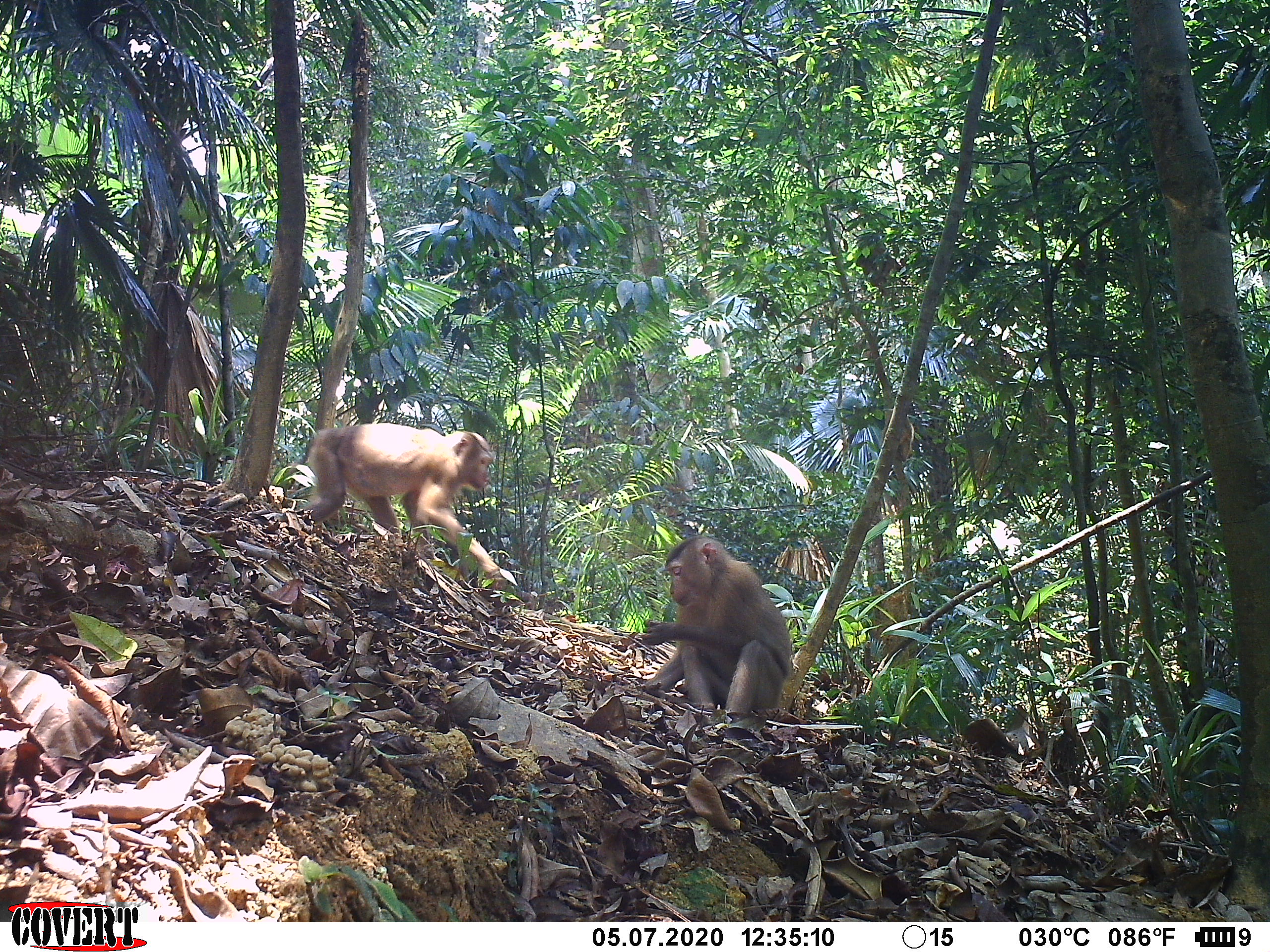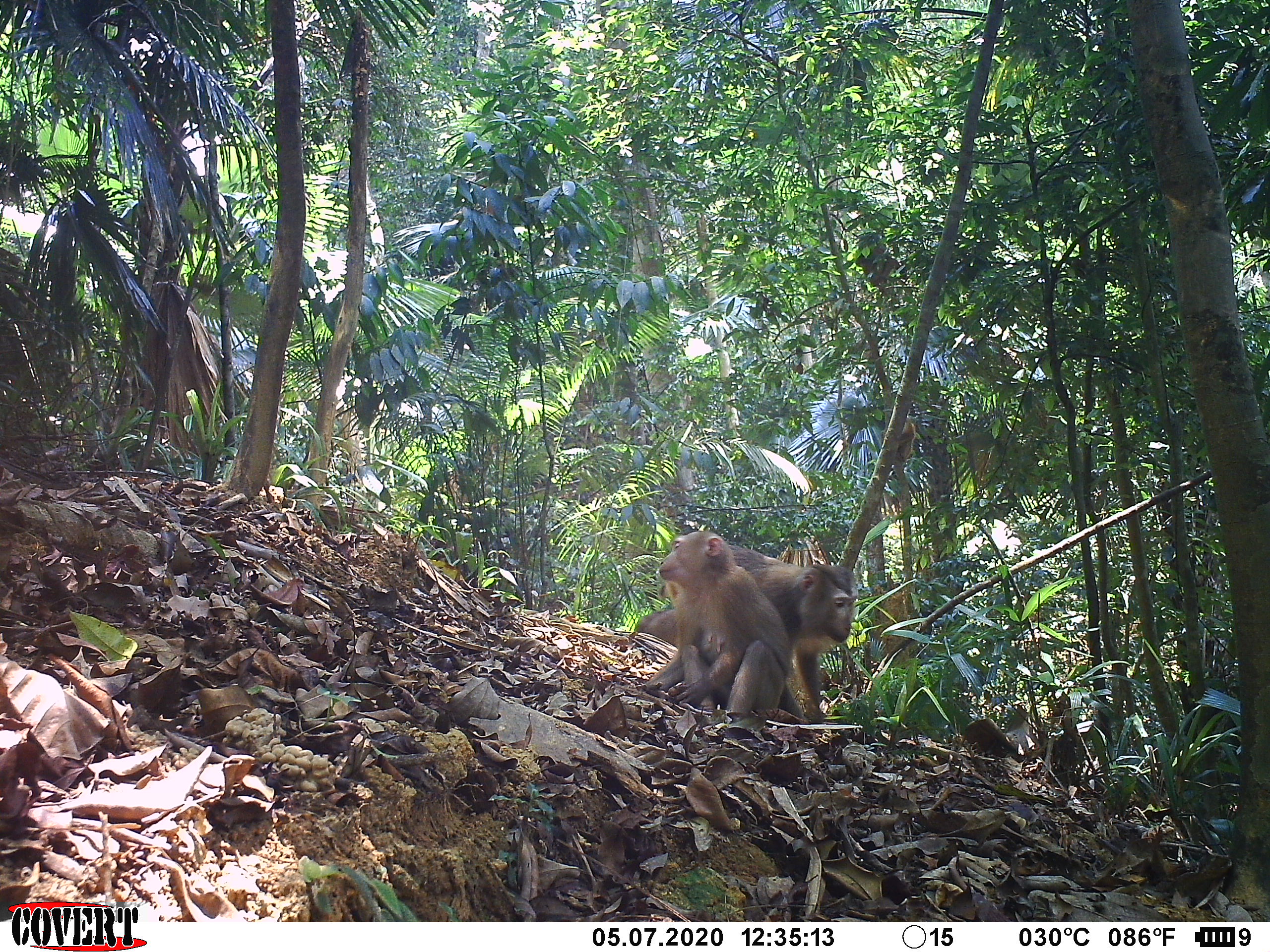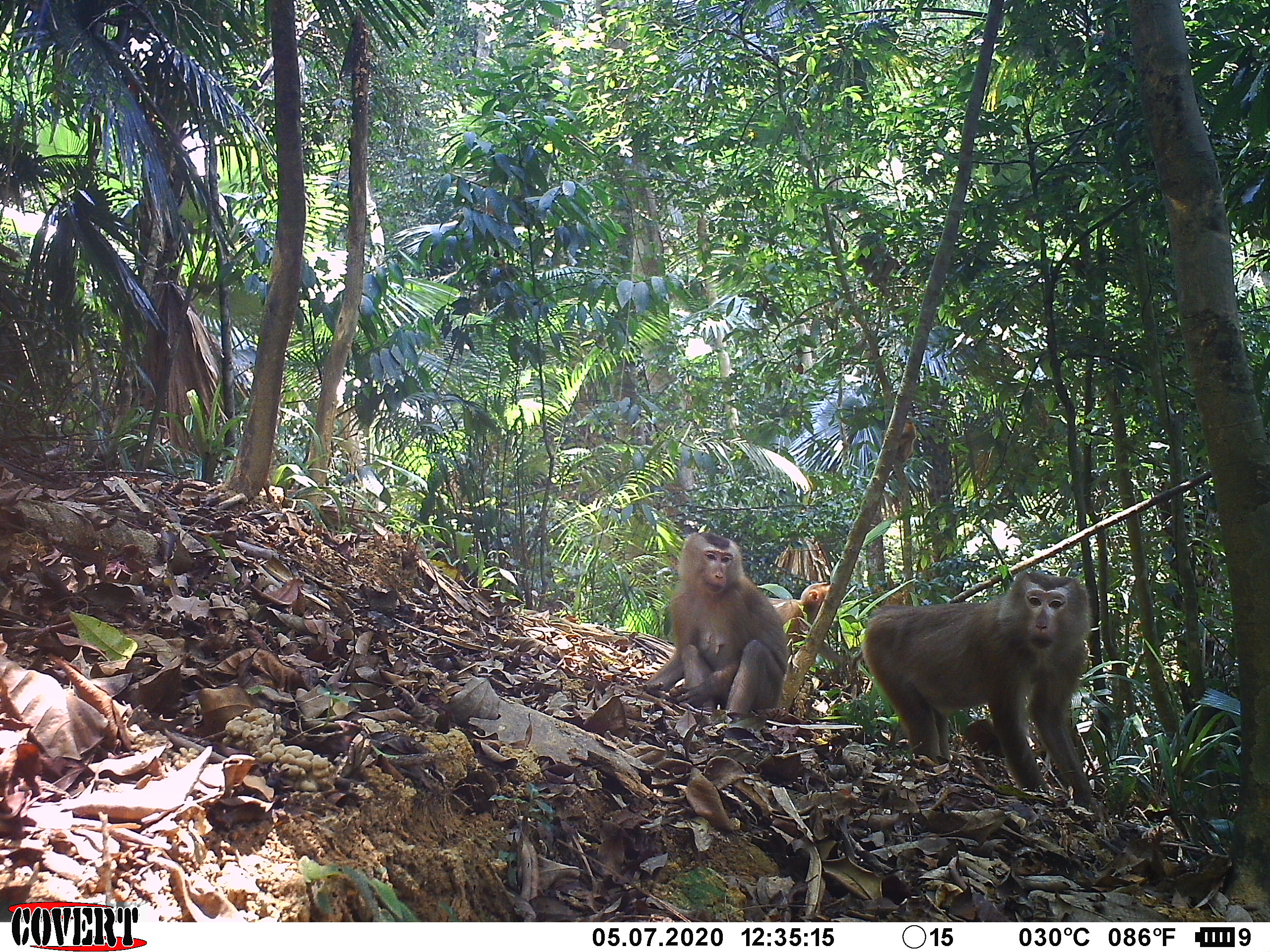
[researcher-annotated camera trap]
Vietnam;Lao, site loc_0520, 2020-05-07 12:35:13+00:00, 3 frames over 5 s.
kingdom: Animalia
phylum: Chordata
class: Mammalia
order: Primates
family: Cercopithecidae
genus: Macaca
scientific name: Macaca nemestrina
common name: pig-tailed macaque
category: pig tailed macaque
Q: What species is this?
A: Pig tailed macaque (pig-tailed macaque) (Macaca nemestrina).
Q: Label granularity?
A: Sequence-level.